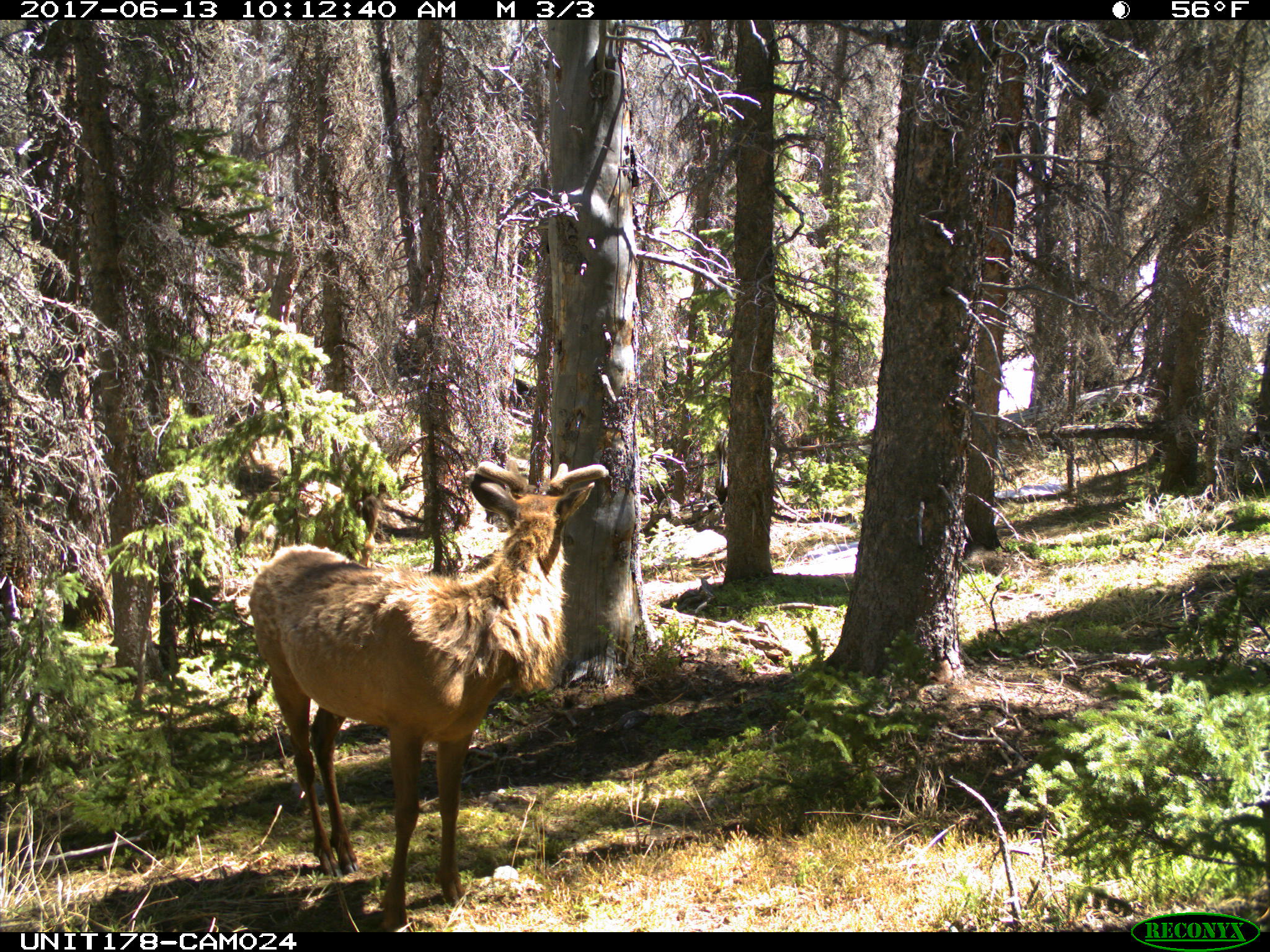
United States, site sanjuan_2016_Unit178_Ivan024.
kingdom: Animalia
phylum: Chordata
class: Mammalia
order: Artiodactyla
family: Cervidae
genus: Cervus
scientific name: Cervus elaphus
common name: red deer